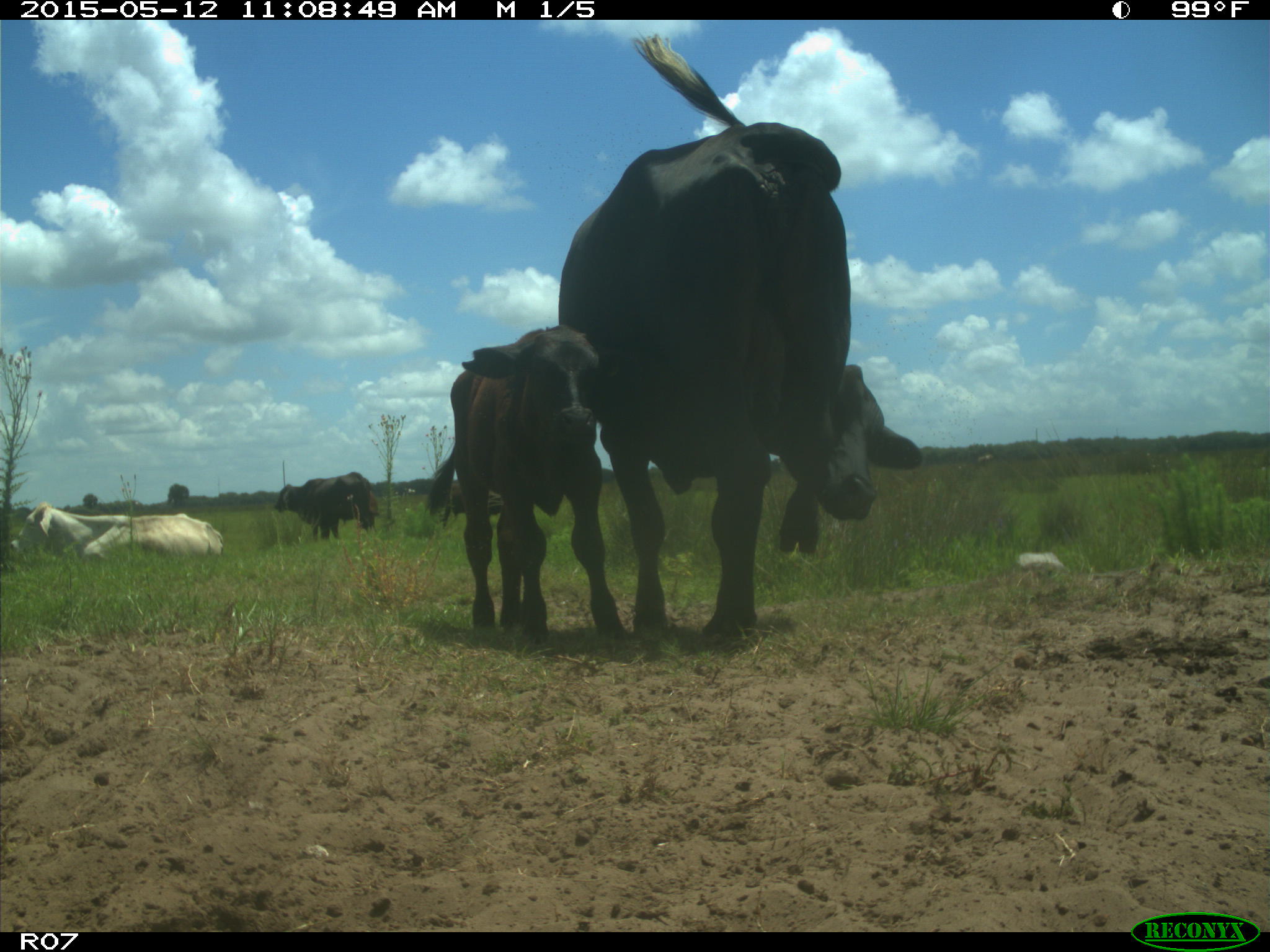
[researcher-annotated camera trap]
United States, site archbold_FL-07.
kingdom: Animalia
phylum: Chordata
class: Mammalia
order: Artiodactyla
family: Bovidae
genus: Bos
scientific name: Bos taurus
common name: domestic cow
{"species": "Bos taurus (domestic cow)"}